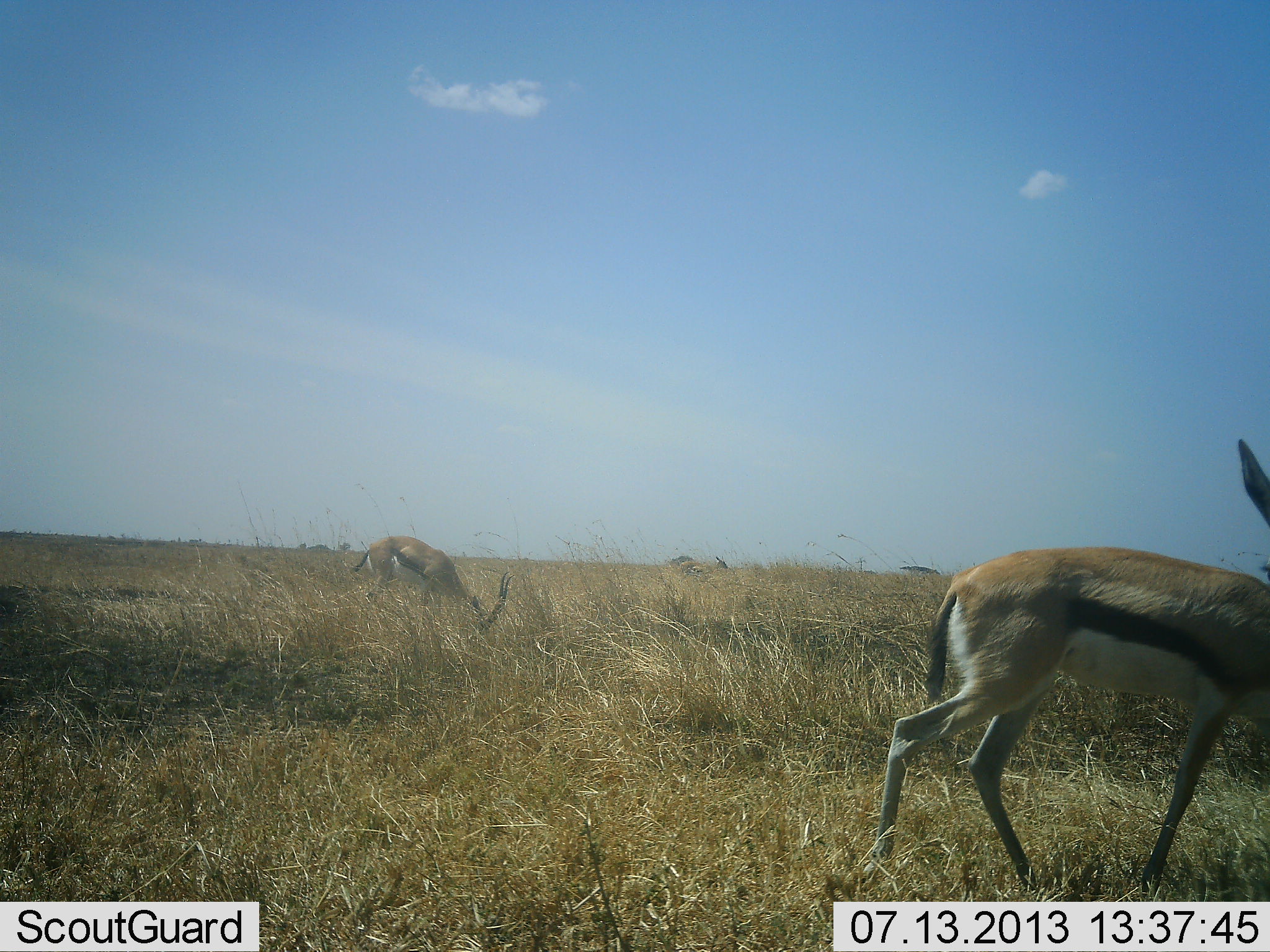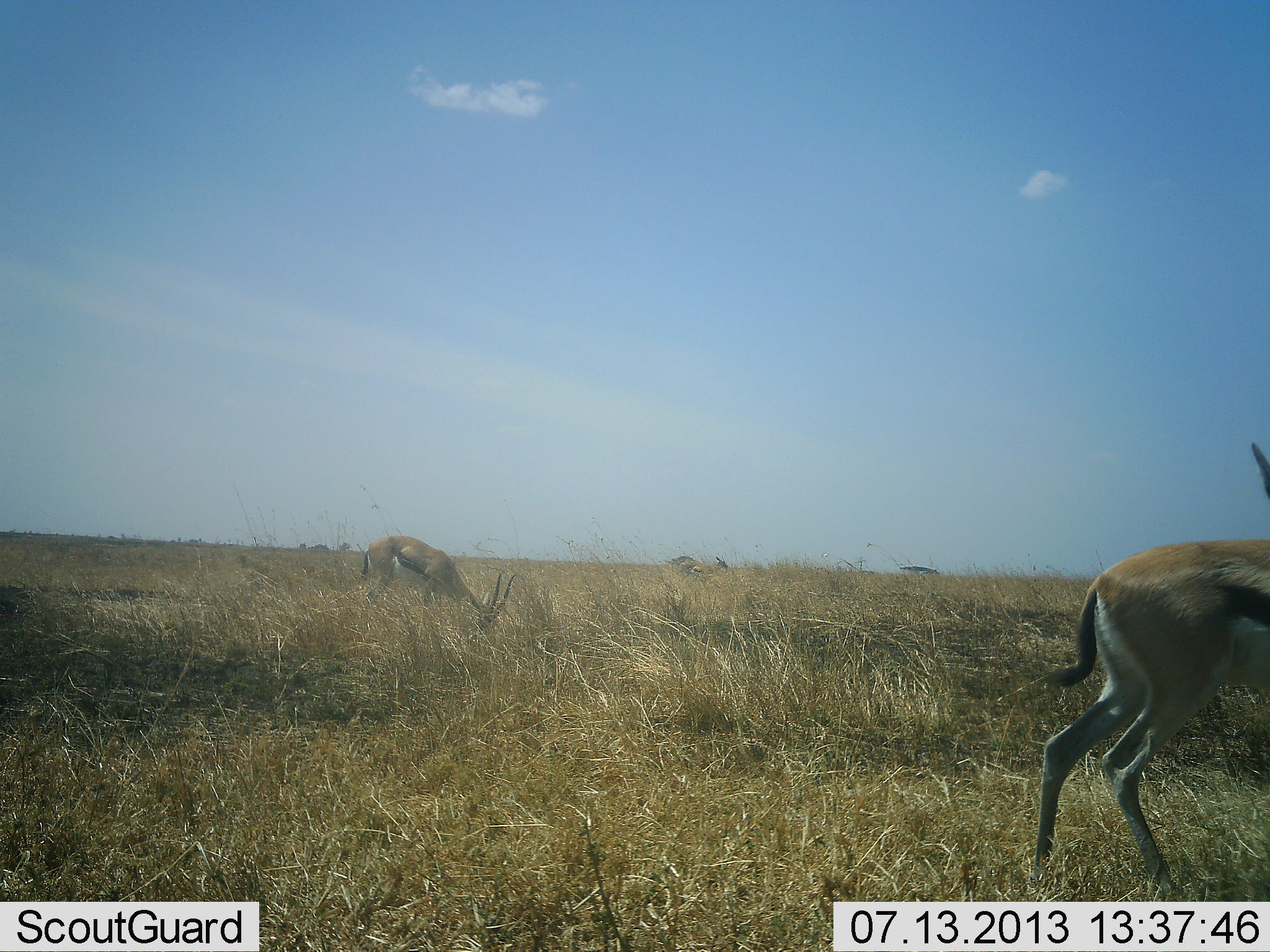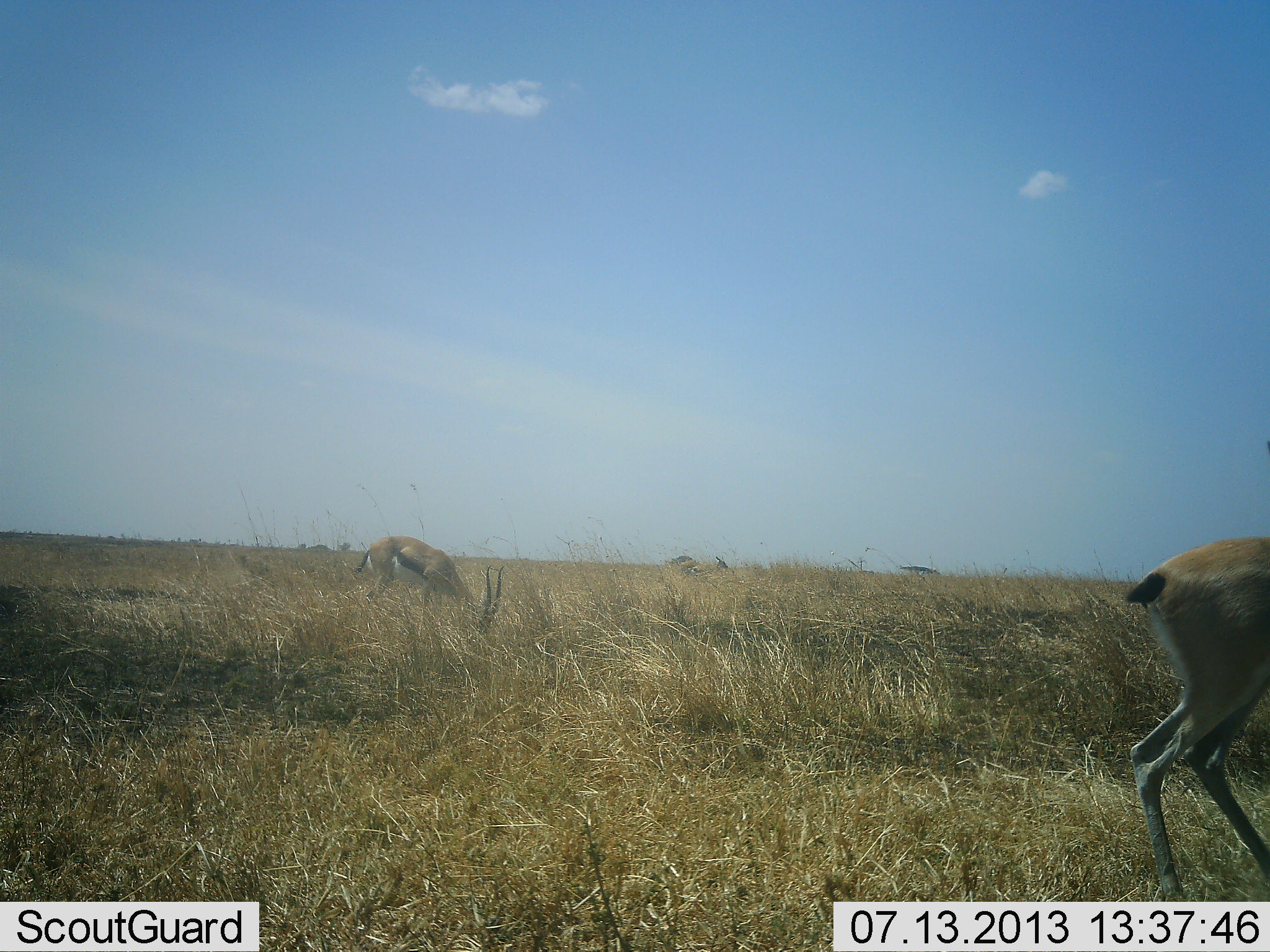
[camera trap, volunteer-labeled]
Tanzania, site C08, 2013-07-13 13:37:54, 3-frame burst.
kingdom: Animalia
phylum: Chordata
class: Mammalia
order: Artiodactyla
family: Bovidae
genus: Eudorcas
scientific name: Eudorcas thomsonii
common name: thomson's gazelle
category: gazellethomsons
Gazellethomsons (thomson's gazelle) (Eudorcas thomsonii), count 2. Behavior (volunteer vote fractions): standing 35%, resting 0%, moving 76%, interacting 6%. Young present (vote fraction): 0%. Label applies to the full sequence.